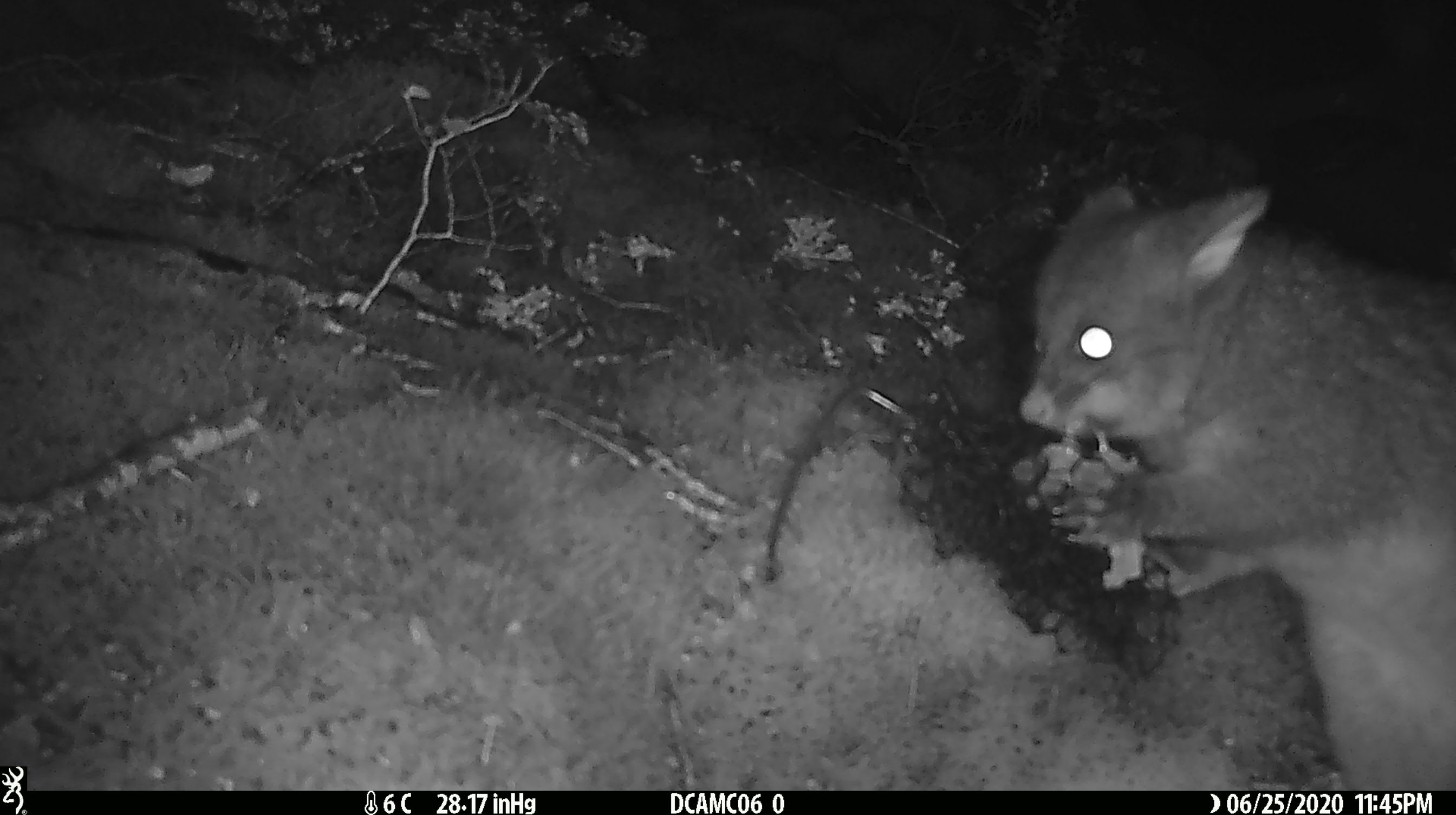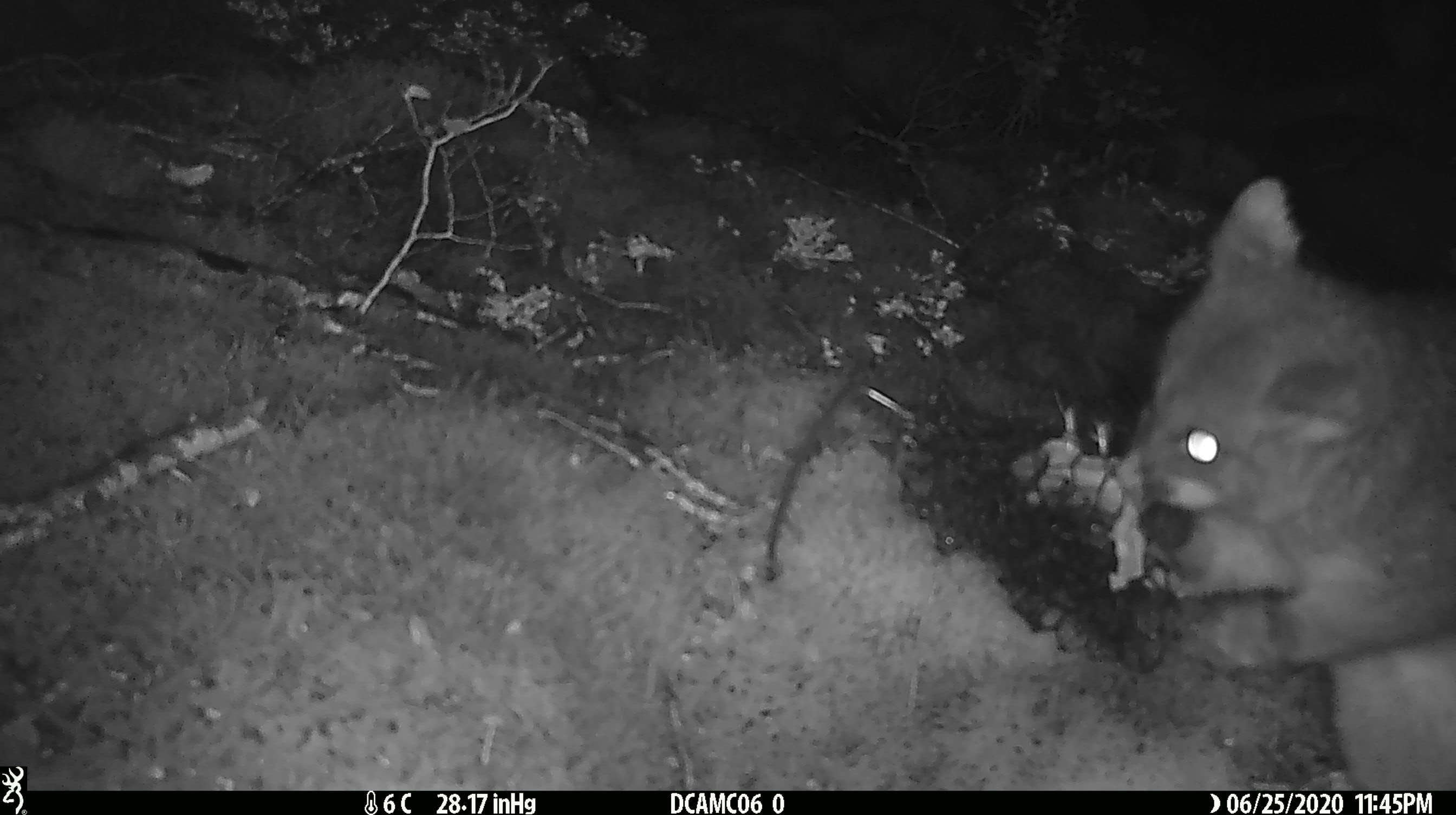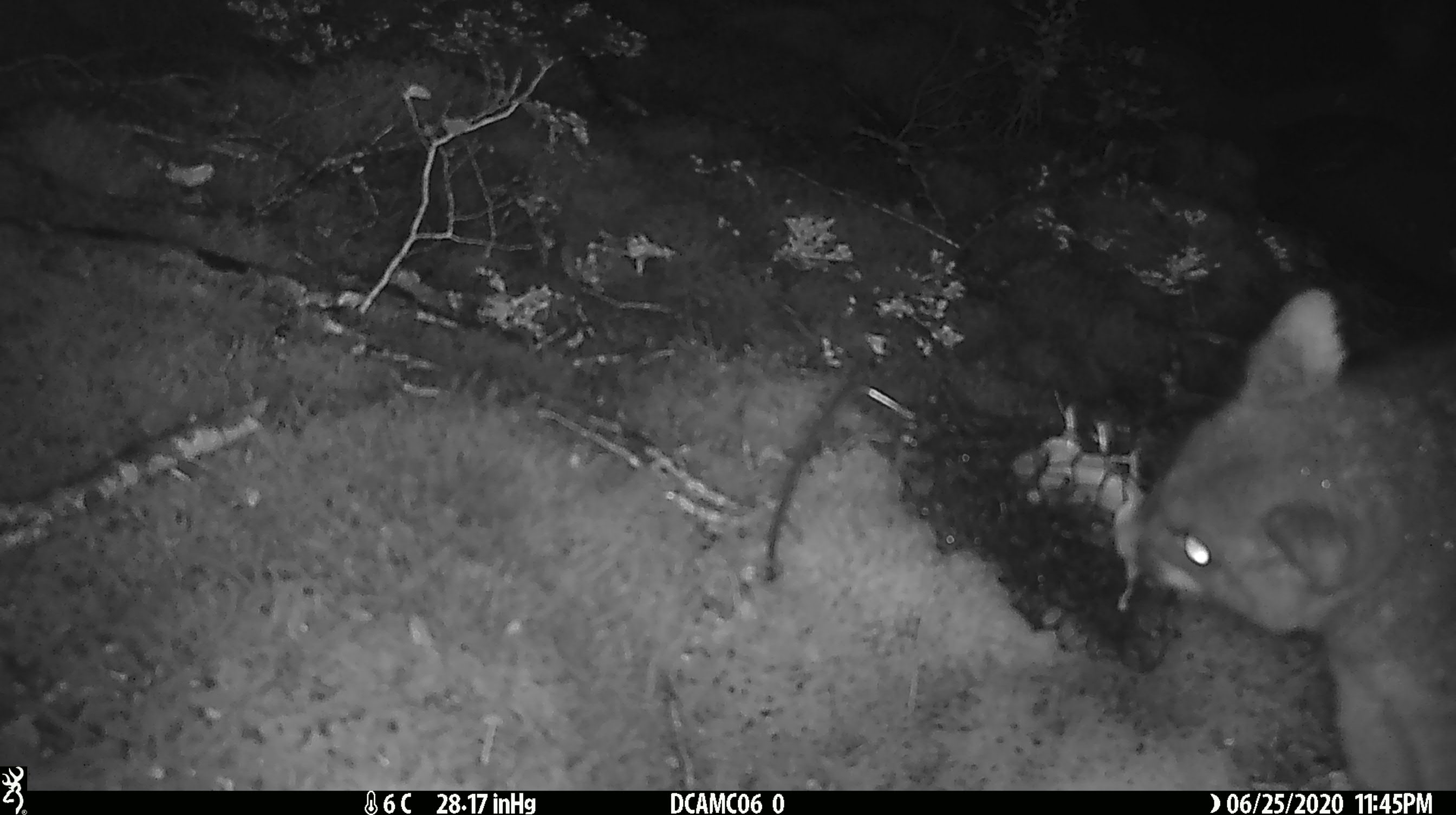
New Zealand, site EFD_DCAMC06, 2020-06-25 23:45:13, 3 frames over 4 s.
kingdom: Animalia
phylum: Chordata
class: Mammalia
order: Diprotodontia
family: Phalangeridae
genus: Trichosurus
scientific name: Trichosurus vulpecula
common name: common brushtail possum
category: possum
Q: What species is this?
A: Possum (common brushtail possum) (Trichosurus vulpecula).